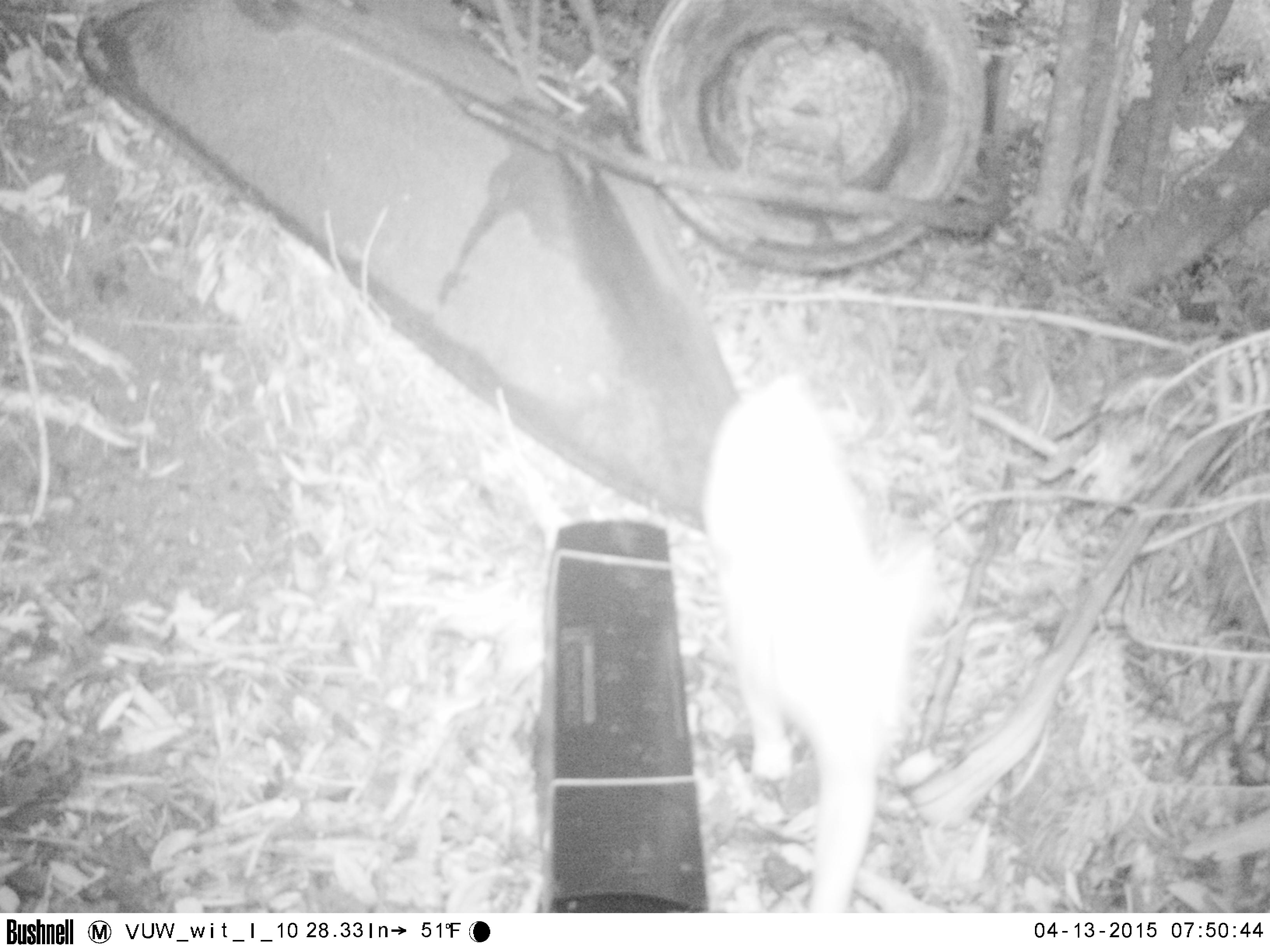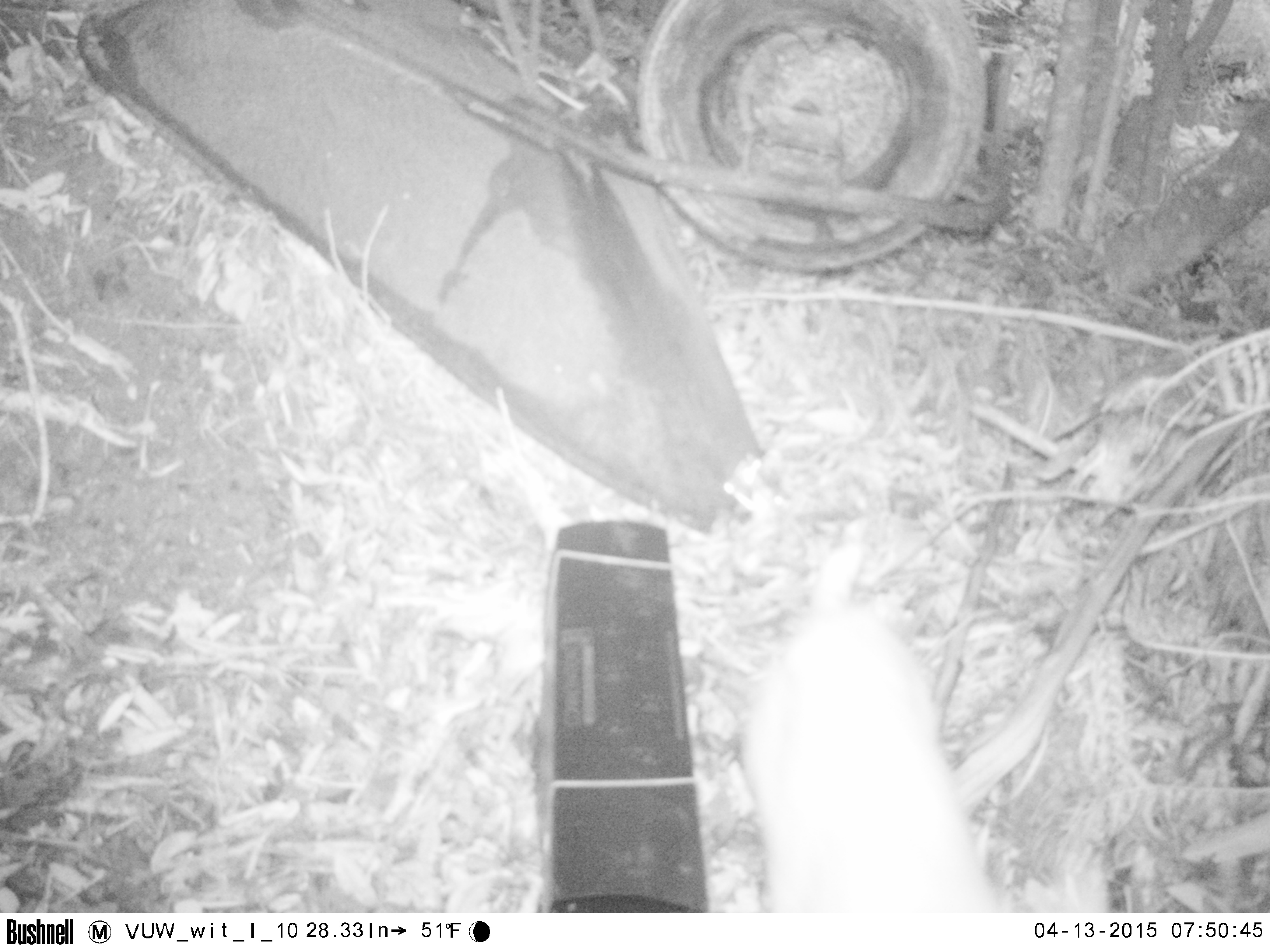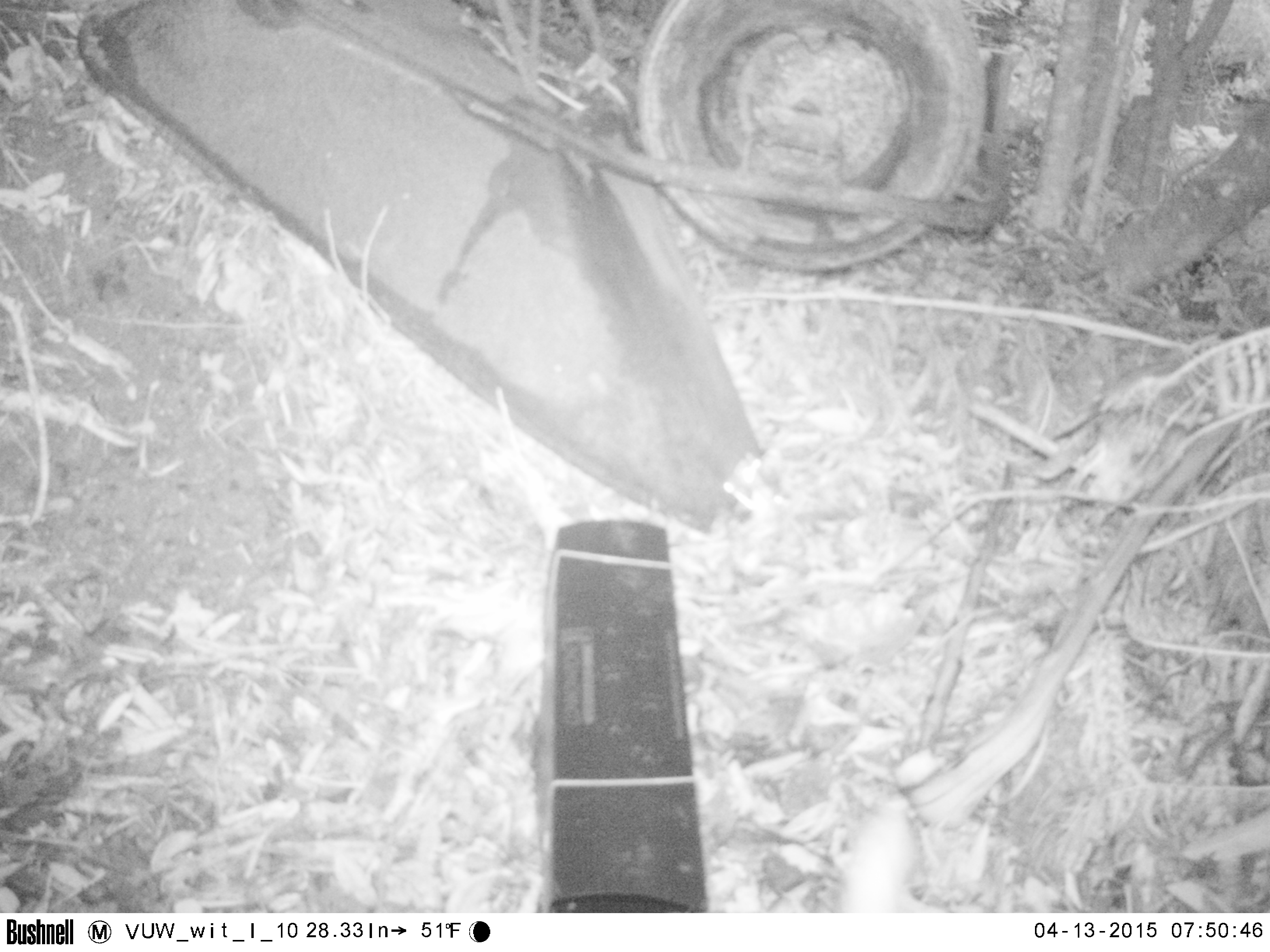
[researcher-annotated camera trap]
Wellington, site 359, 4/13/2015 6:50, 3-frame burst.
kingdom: Animalia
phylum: Chordata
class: Mammalia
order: Carnivora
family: Felidae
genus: Felis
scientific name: Felis catus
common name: cat